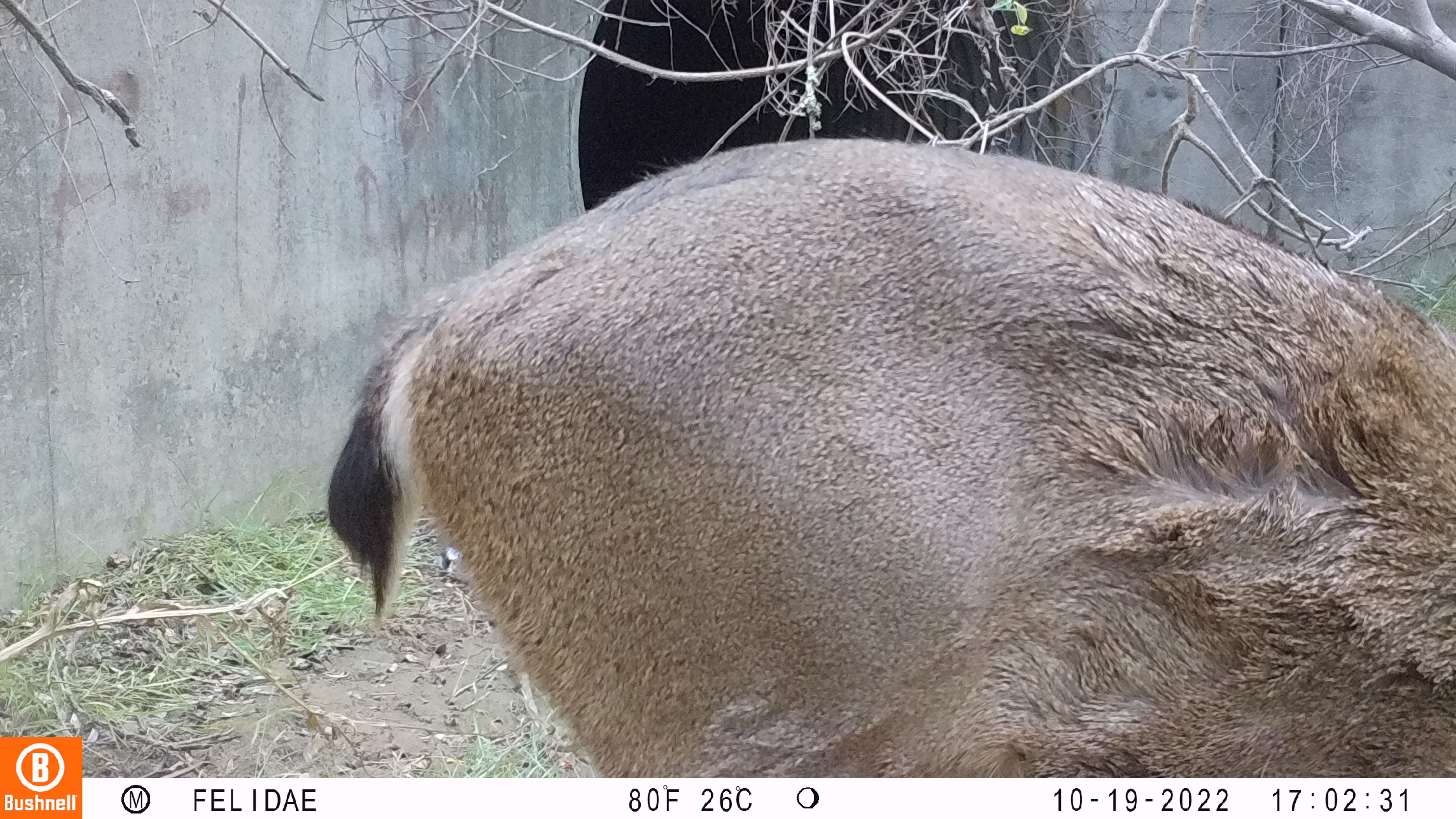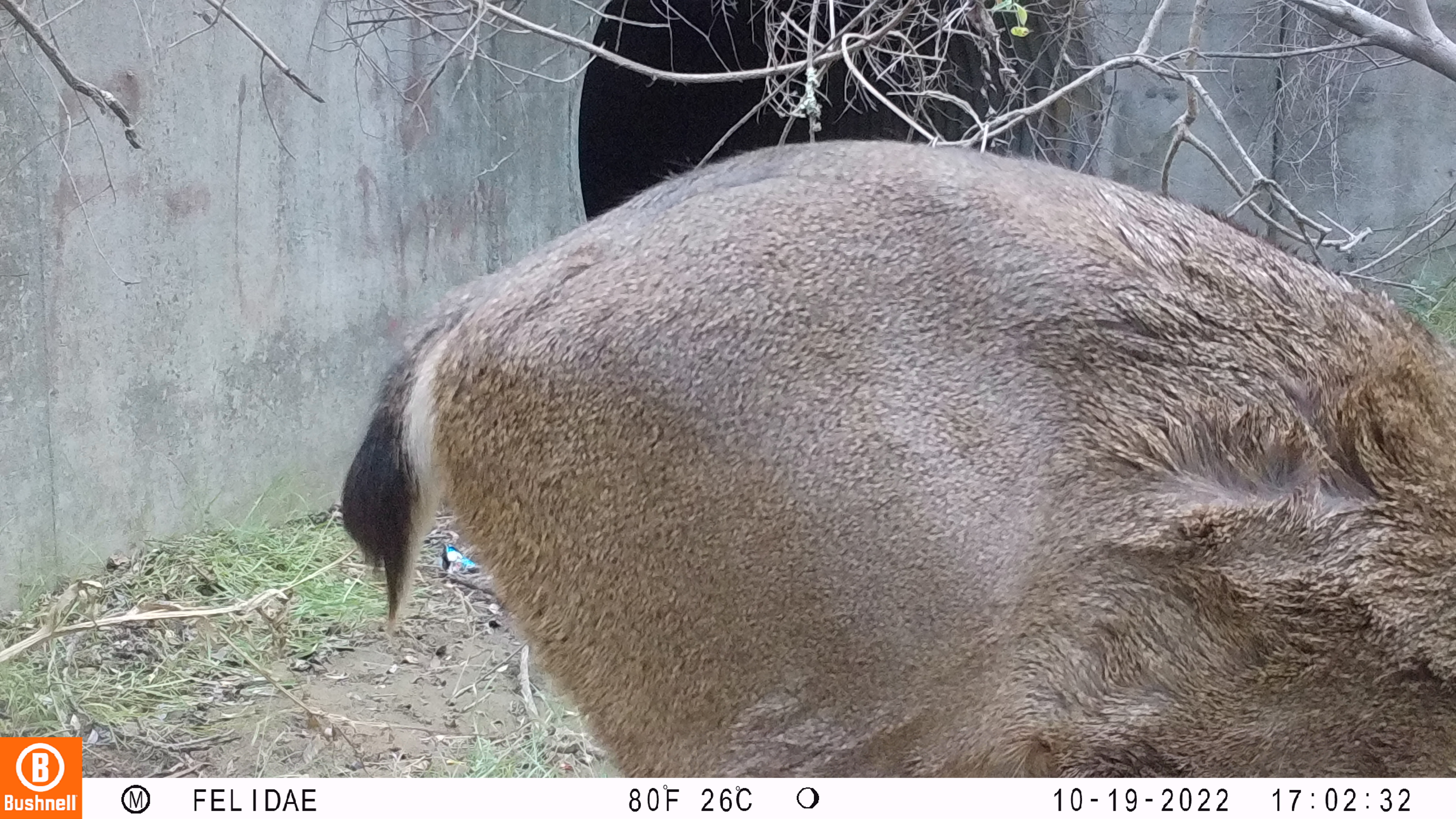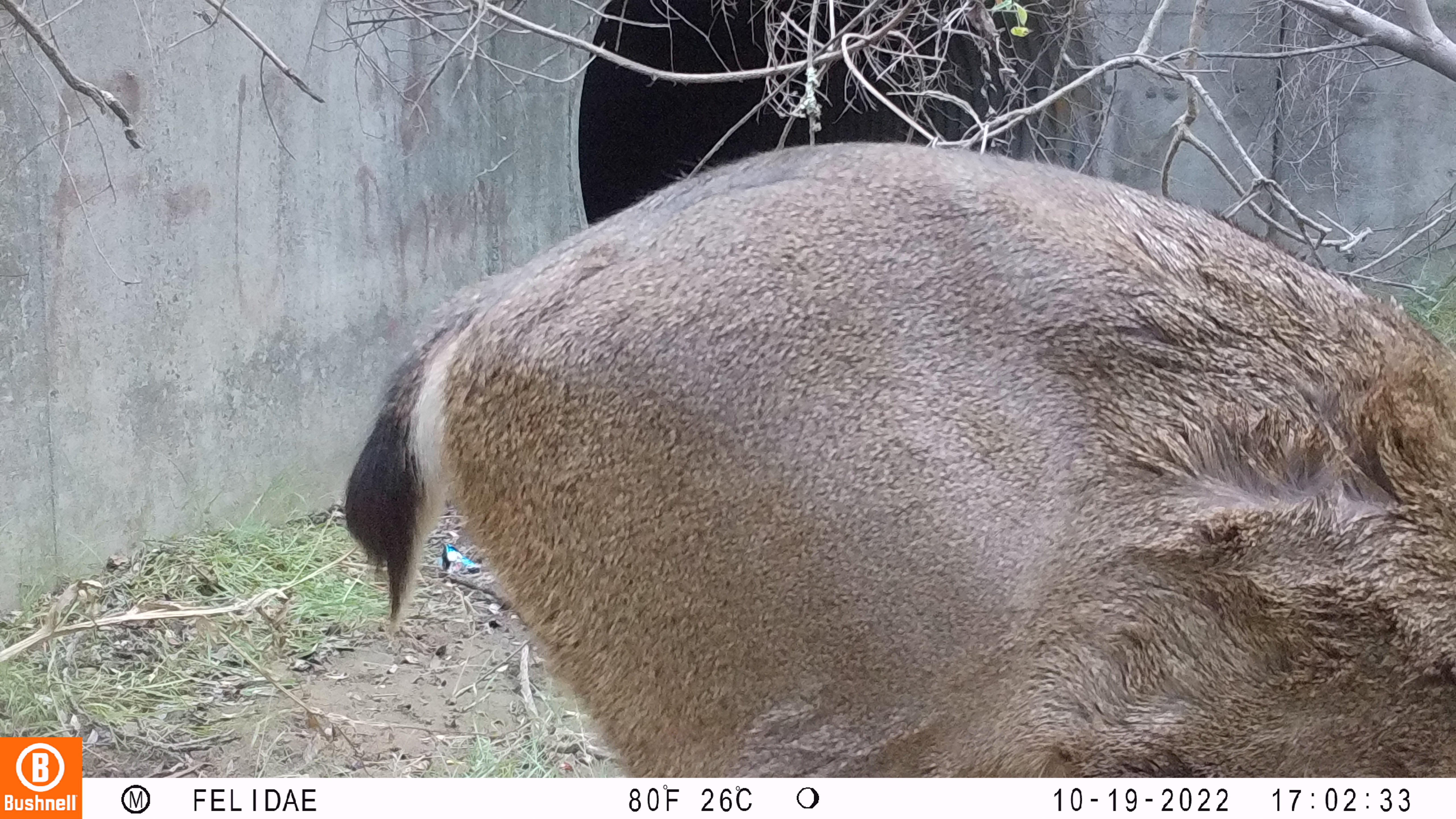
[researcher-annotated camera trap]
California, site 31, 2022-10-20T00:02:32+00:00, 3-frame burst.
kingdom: Animalia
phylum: Chordata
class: Mammalia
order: Artiodactyla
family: Cervidae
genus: Odocoileus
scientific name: Odocoileus hemionus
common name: mule deer